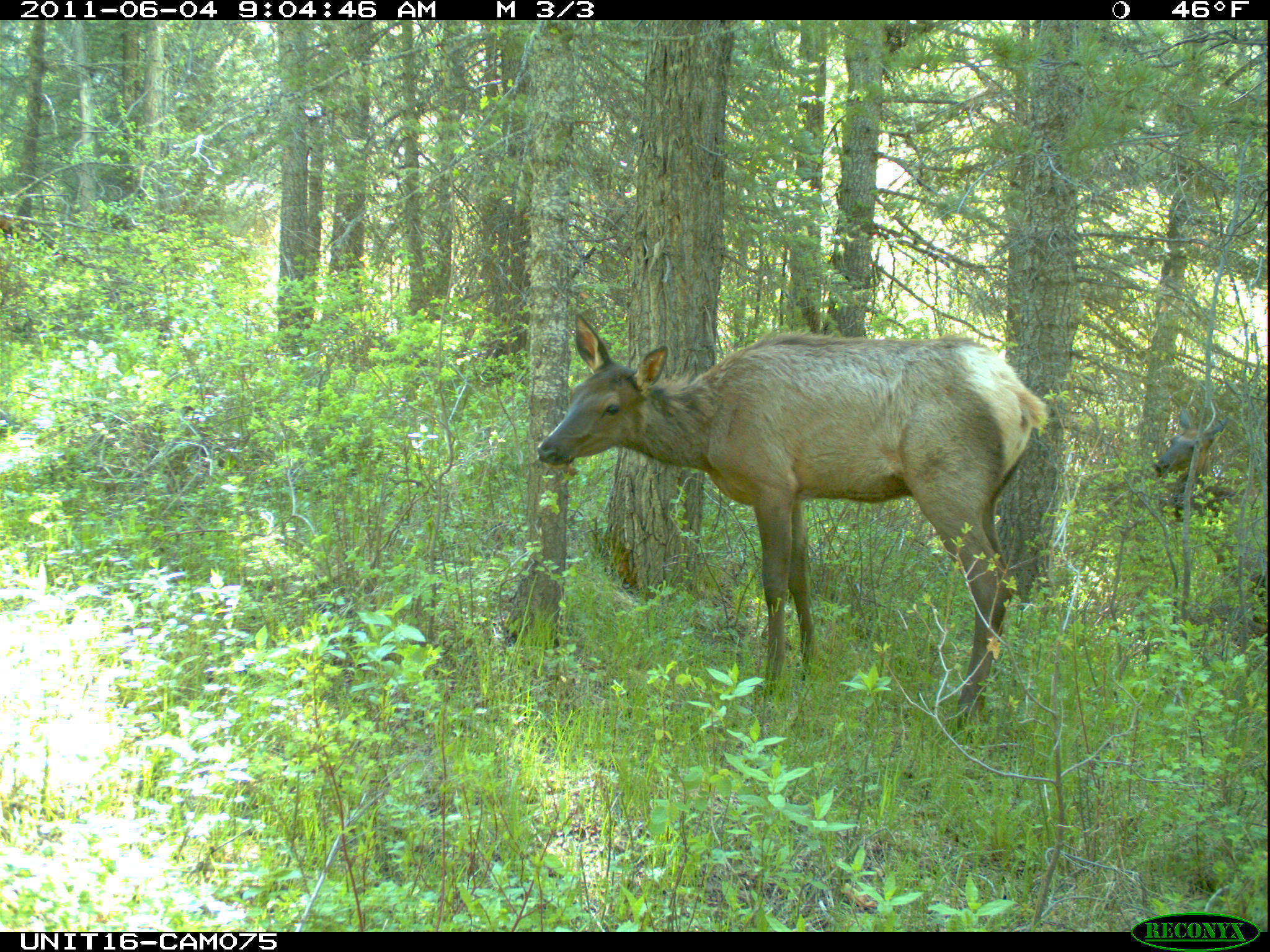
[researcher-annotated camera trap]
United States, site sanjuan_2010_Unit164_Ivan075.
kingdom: Animalia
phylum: Chordata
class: Mammalia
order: Artiodactyla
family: Cervidae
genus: Cervus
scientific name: Cervus elaphus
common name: red deer